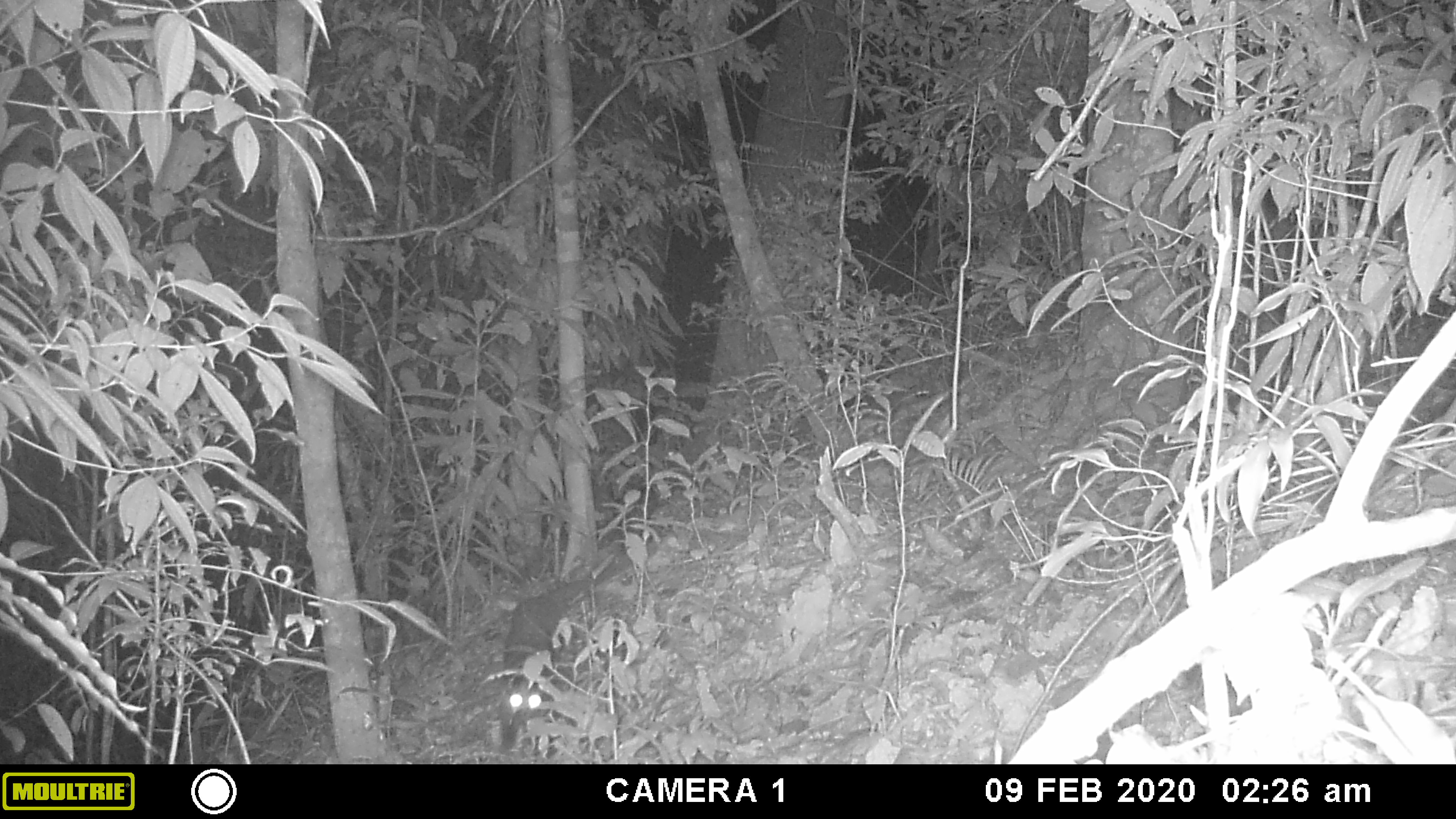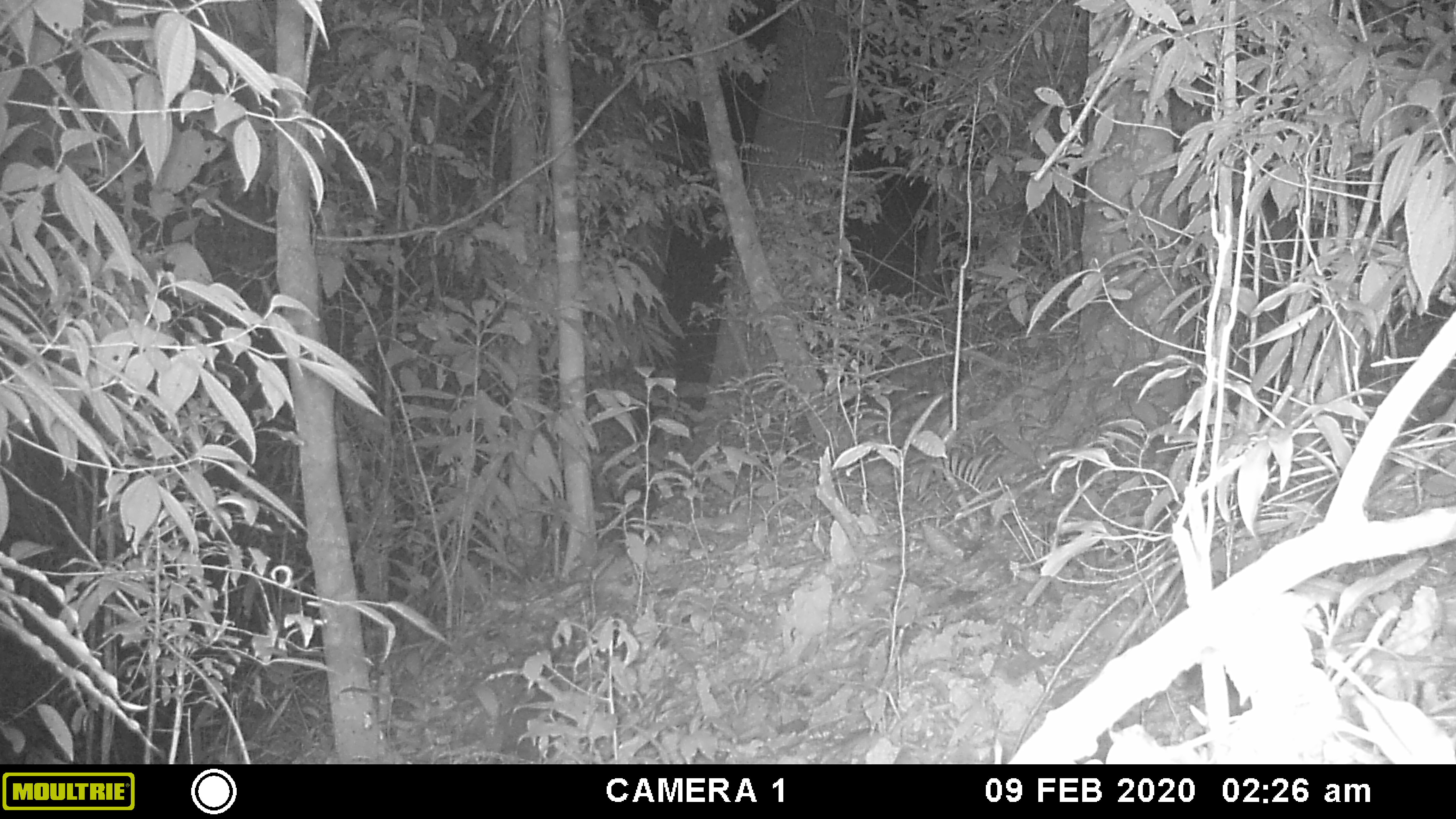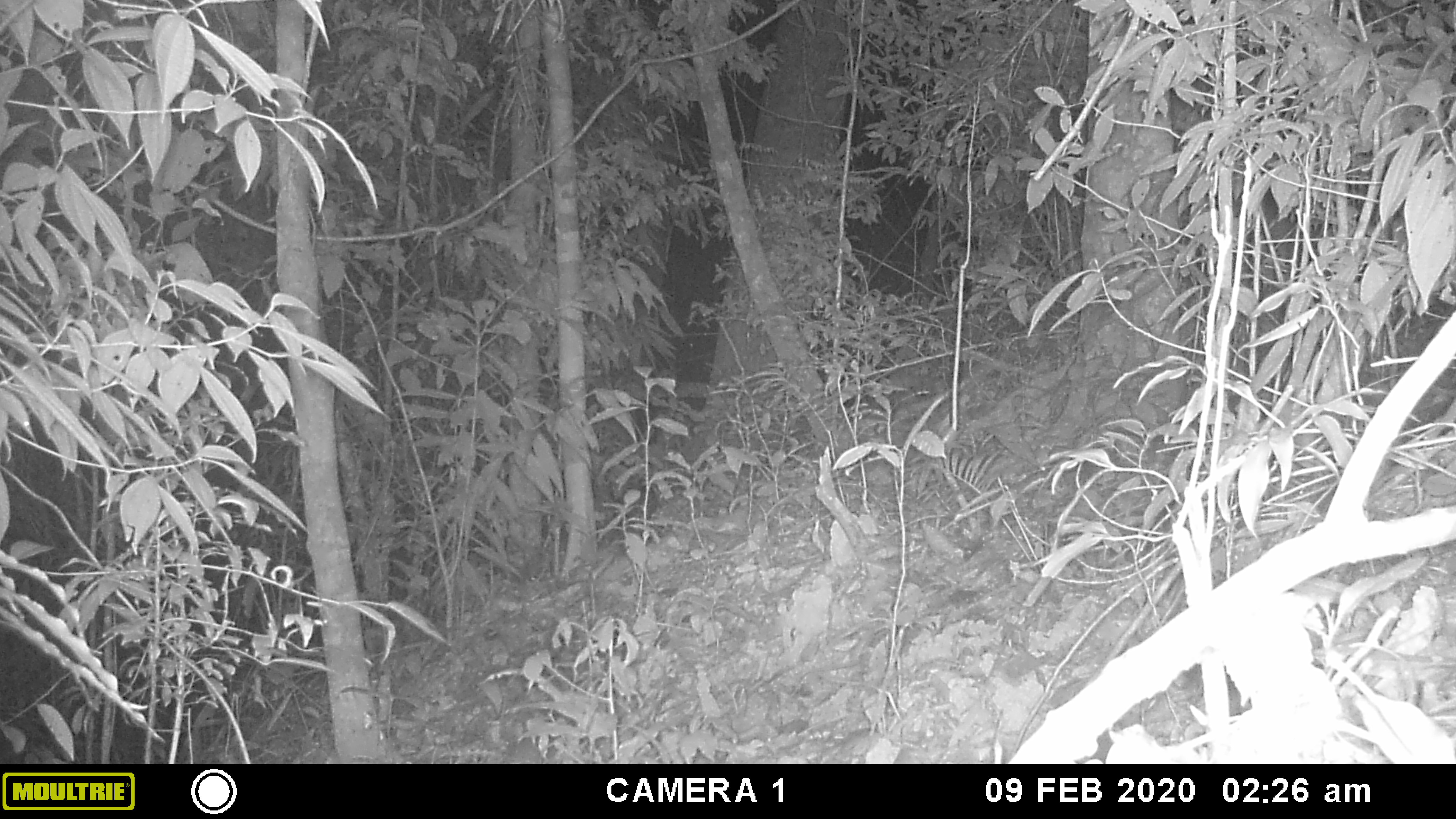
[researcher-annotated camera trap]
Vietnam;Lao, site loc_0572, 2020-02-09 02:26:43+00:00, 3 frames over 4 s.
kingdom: Animalia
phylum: Chordata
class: Mammalia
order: Carnivora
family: Viverridae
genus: Paguma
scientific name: Paguma larvata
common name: masked palm civet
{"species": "masked palm civet (Paguma larvata)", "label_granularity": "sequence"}